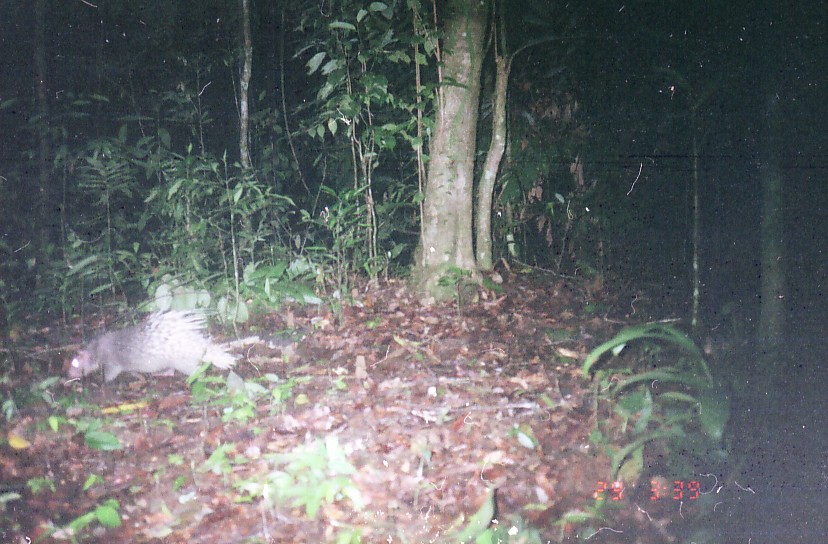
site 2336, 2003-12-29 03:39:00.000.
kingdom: Animalia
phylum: Chordata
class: Mammalia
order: Rodentia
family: Hystricidae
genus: Hystrix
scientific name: Hystrix brachyura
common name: east asian porcupine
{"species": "Hystrix brachyura (east asian porcupine)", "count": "1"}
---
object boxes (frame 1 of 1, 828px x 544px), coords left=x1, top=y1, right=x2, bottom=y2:
hystrix brachyura: left=66, top=309, right=239, bottom=384